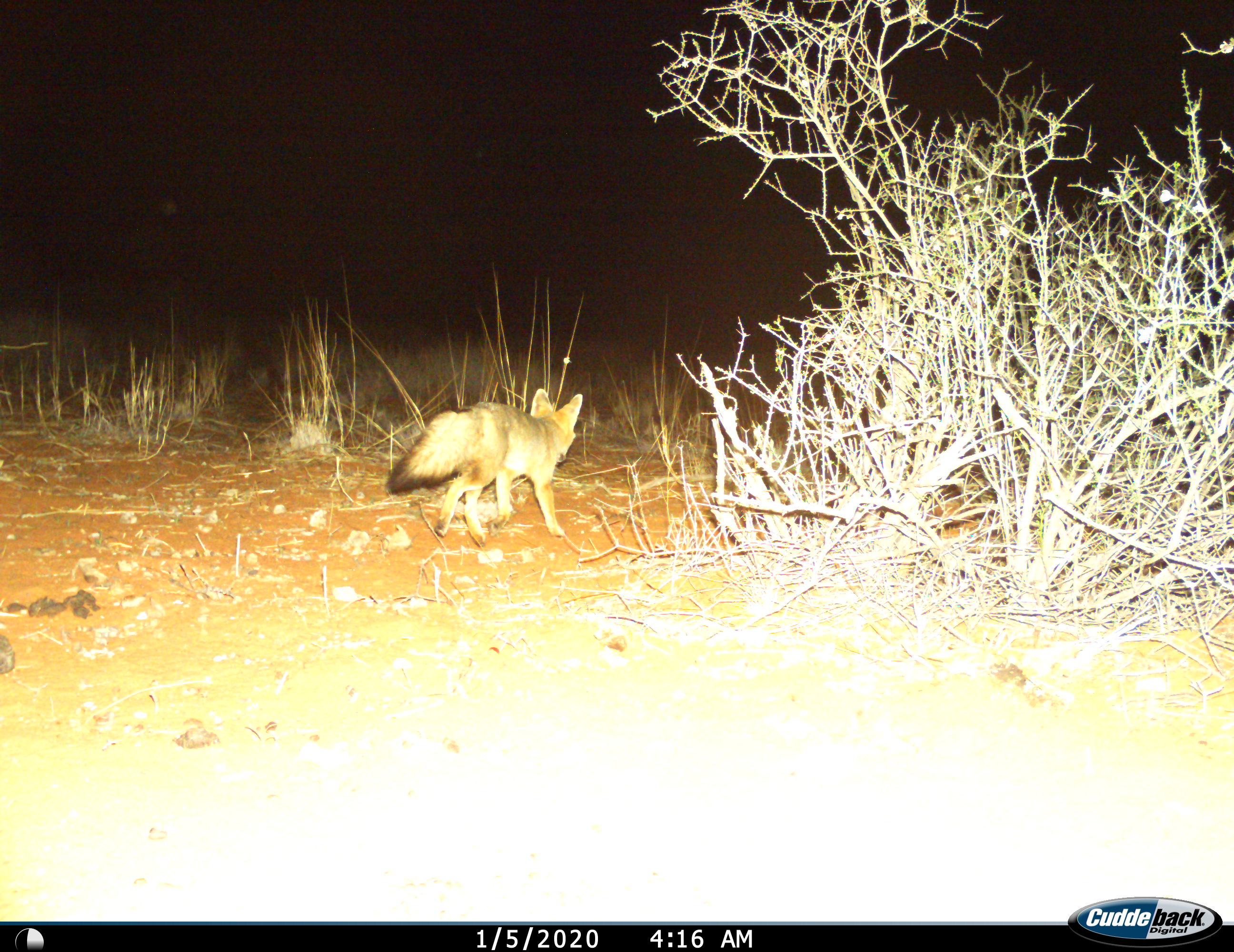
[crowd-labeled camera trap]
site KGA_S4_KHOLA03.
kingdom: Animalia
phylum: Chordata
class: Mammalia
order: Carnivora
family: Canidae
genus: Vulpes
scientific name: Vulpes chama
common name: cape fox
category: foxcape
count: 1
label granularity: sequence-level